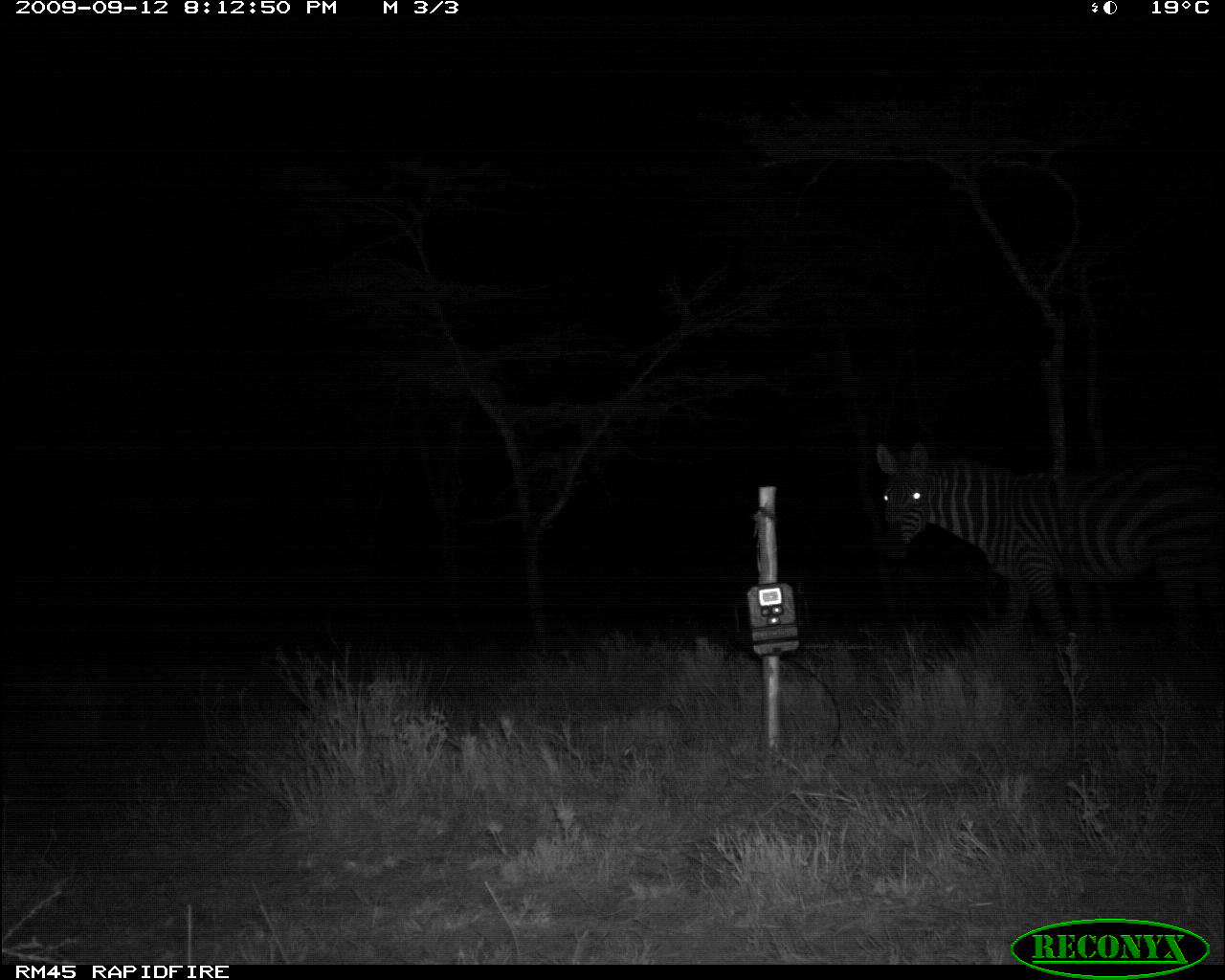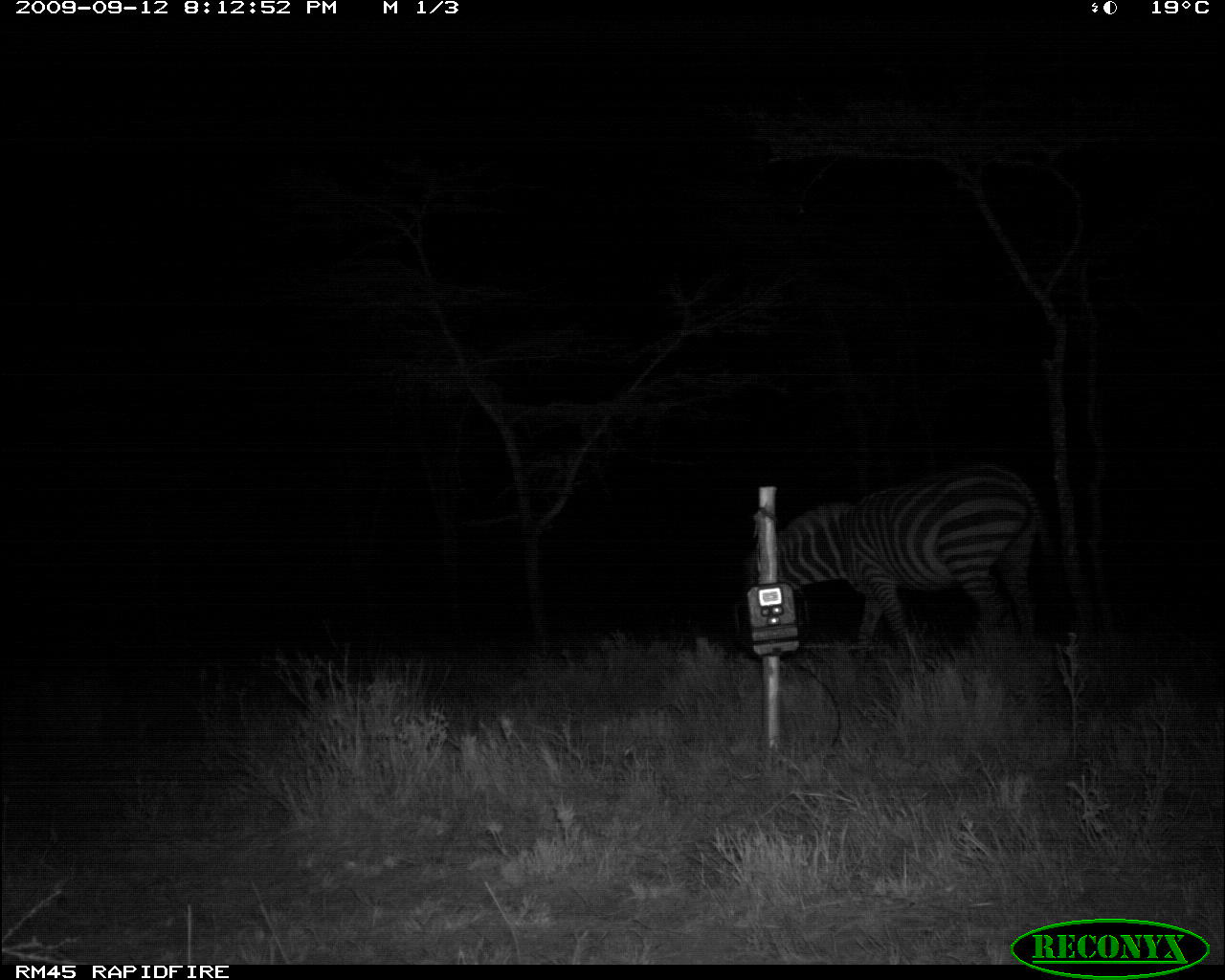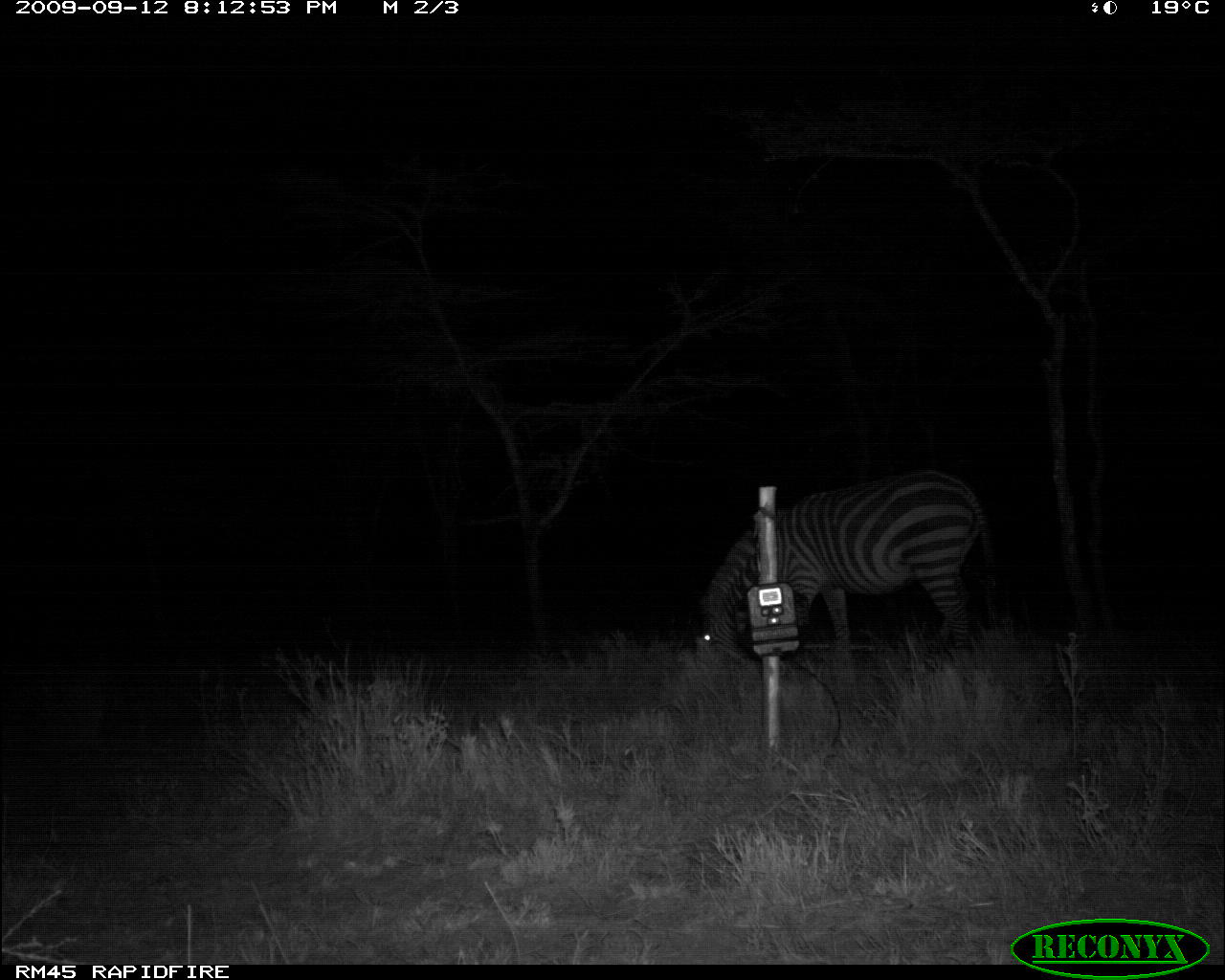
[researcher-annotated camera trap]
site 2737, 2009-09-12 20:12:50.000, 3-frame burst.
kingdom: Animalia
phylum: Chordata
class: Mammalia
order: Perissodactyla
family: Equidae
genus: Equus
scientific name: Equus quagga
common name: plains zebra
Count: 1.